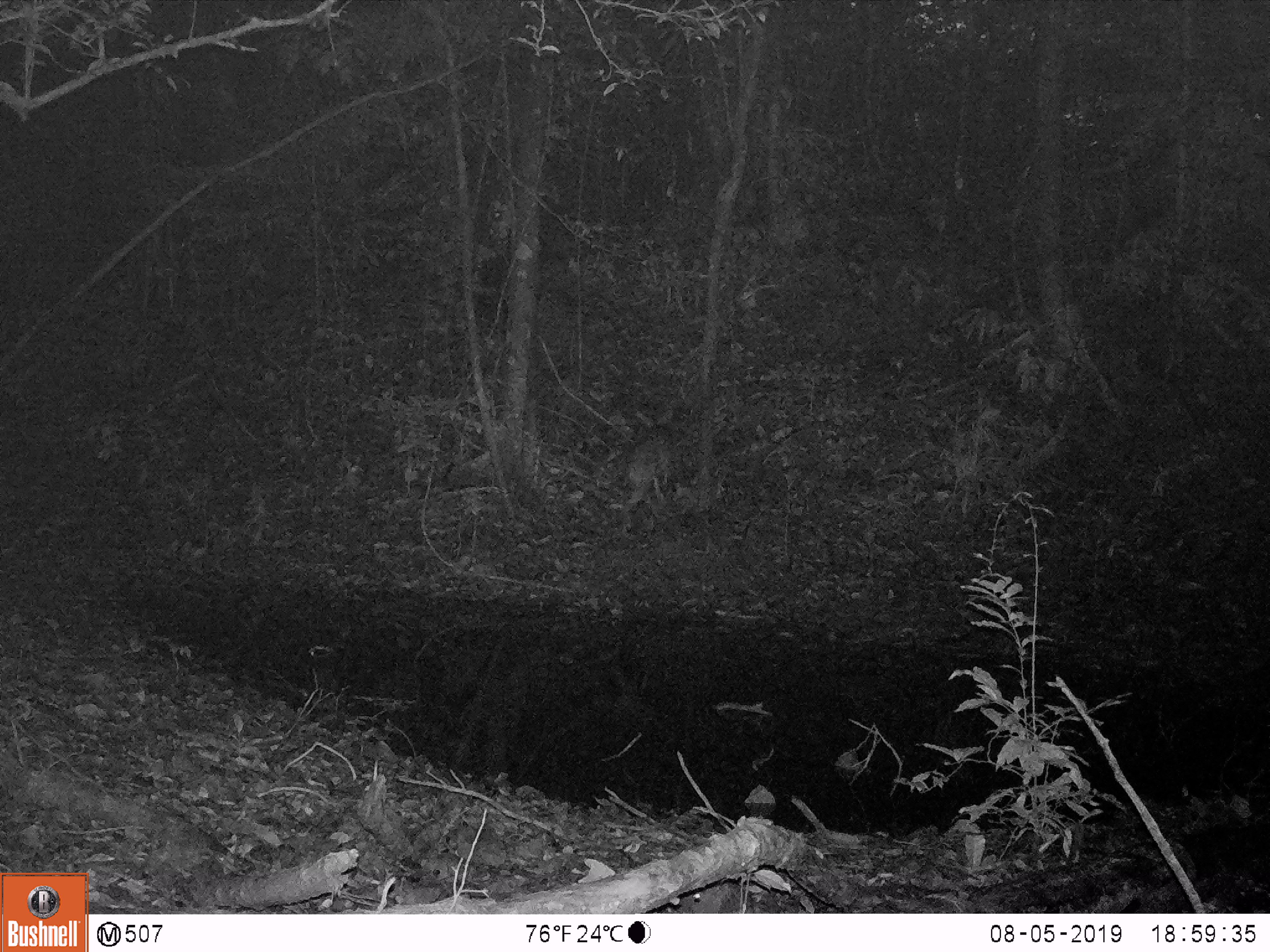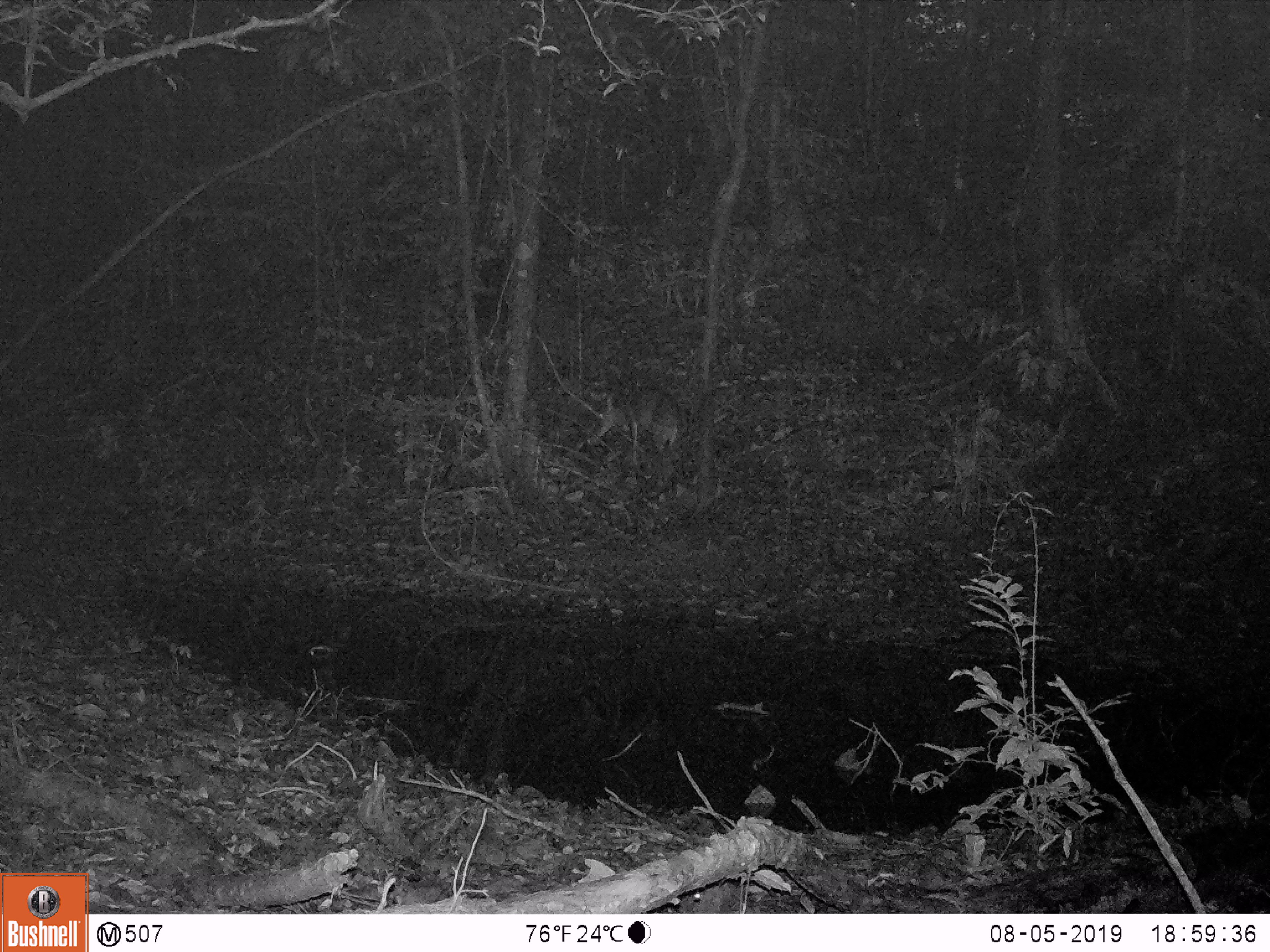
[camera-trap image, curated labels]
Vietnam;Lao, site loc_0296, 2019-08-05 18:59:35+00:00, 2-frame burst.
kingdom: Animalia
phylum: Chordata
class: Mammalia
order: Artiodactyla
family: Cervidae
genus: Muntiacus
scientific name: Muntiacus vuquangensis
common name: large-antlered muntjac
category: large antlered muntjac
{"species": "large antlered muntjac (large-antlered muntjac) (Muntiacus vuquangensis)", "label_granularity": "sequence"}